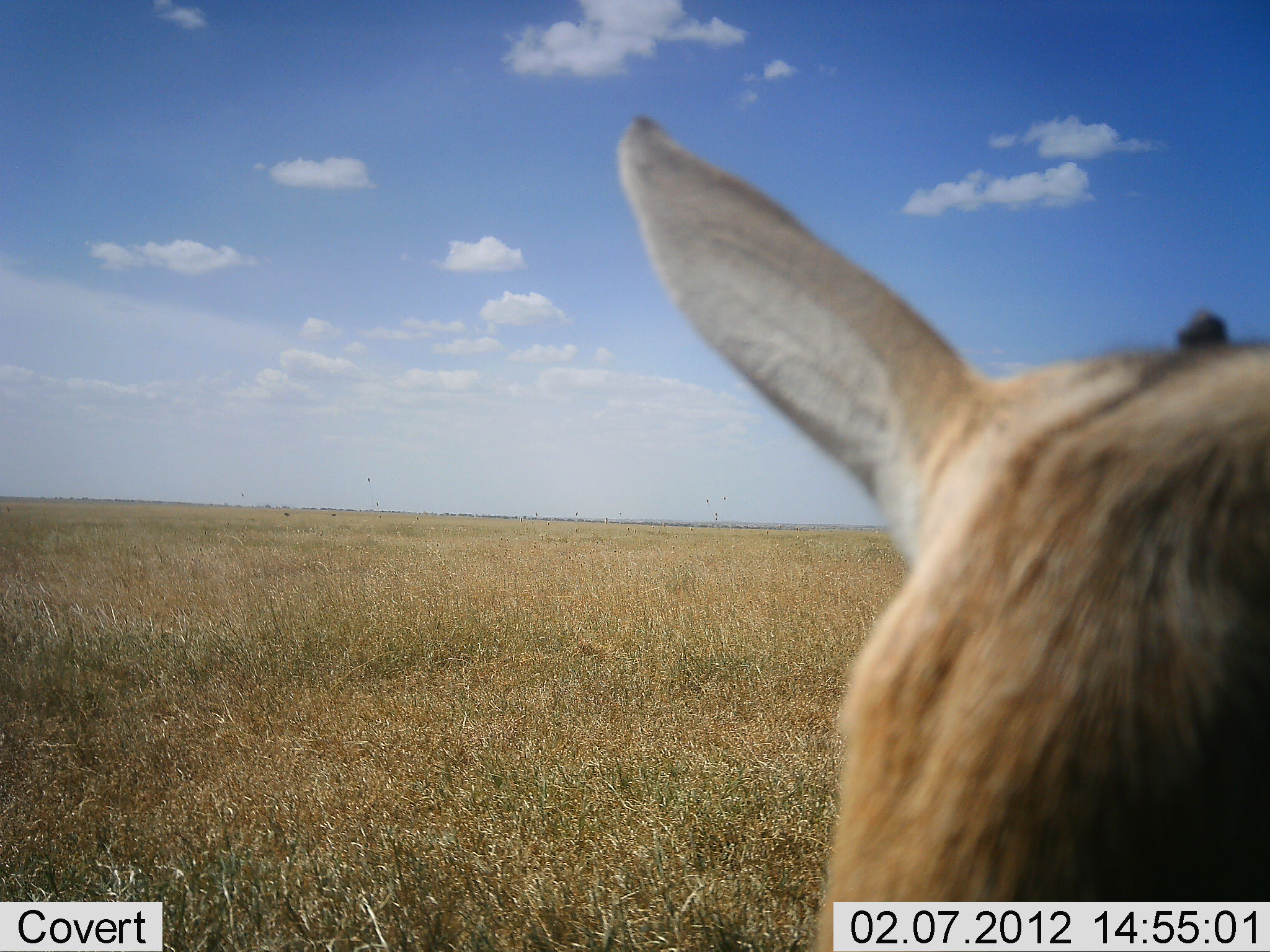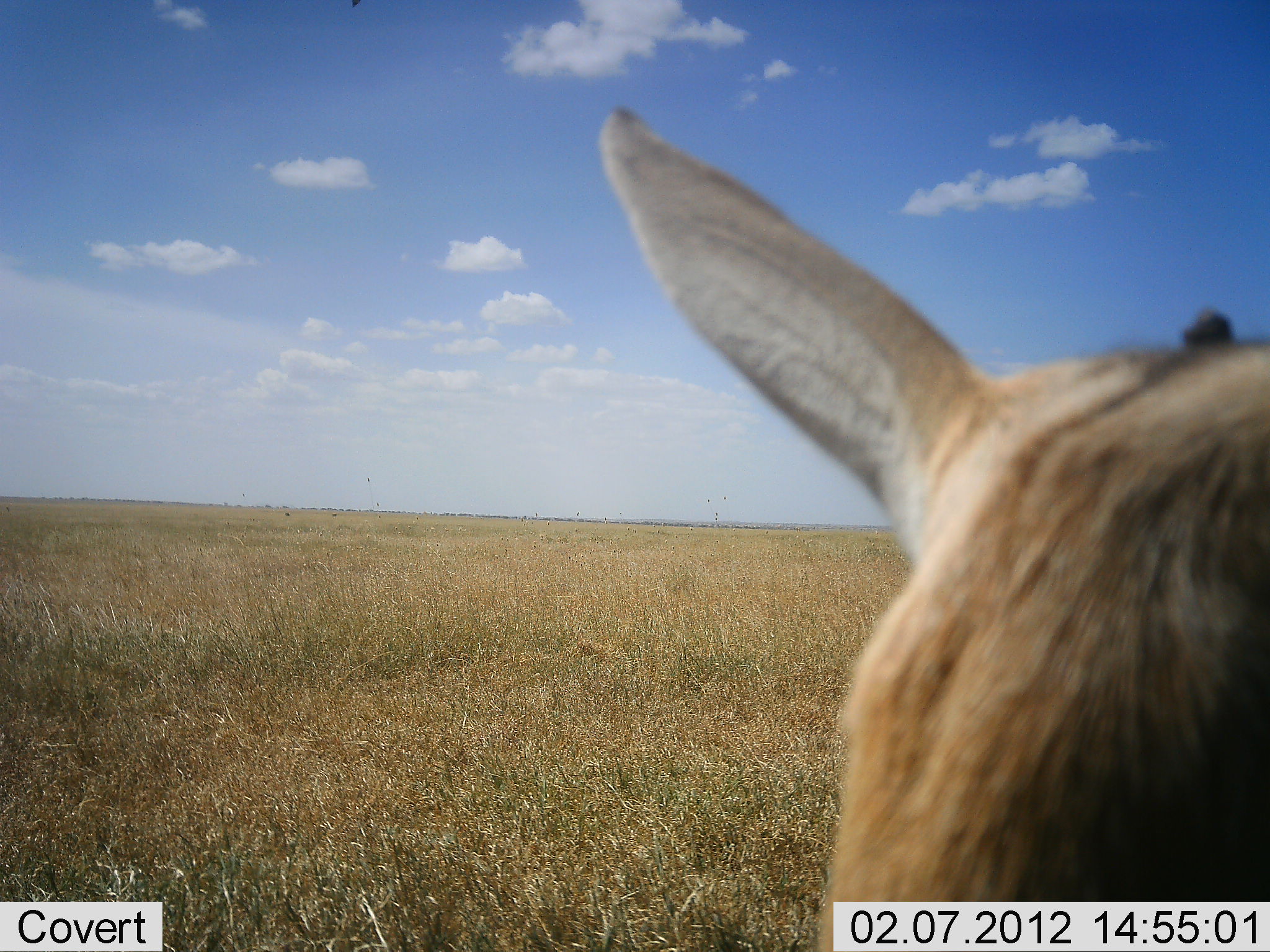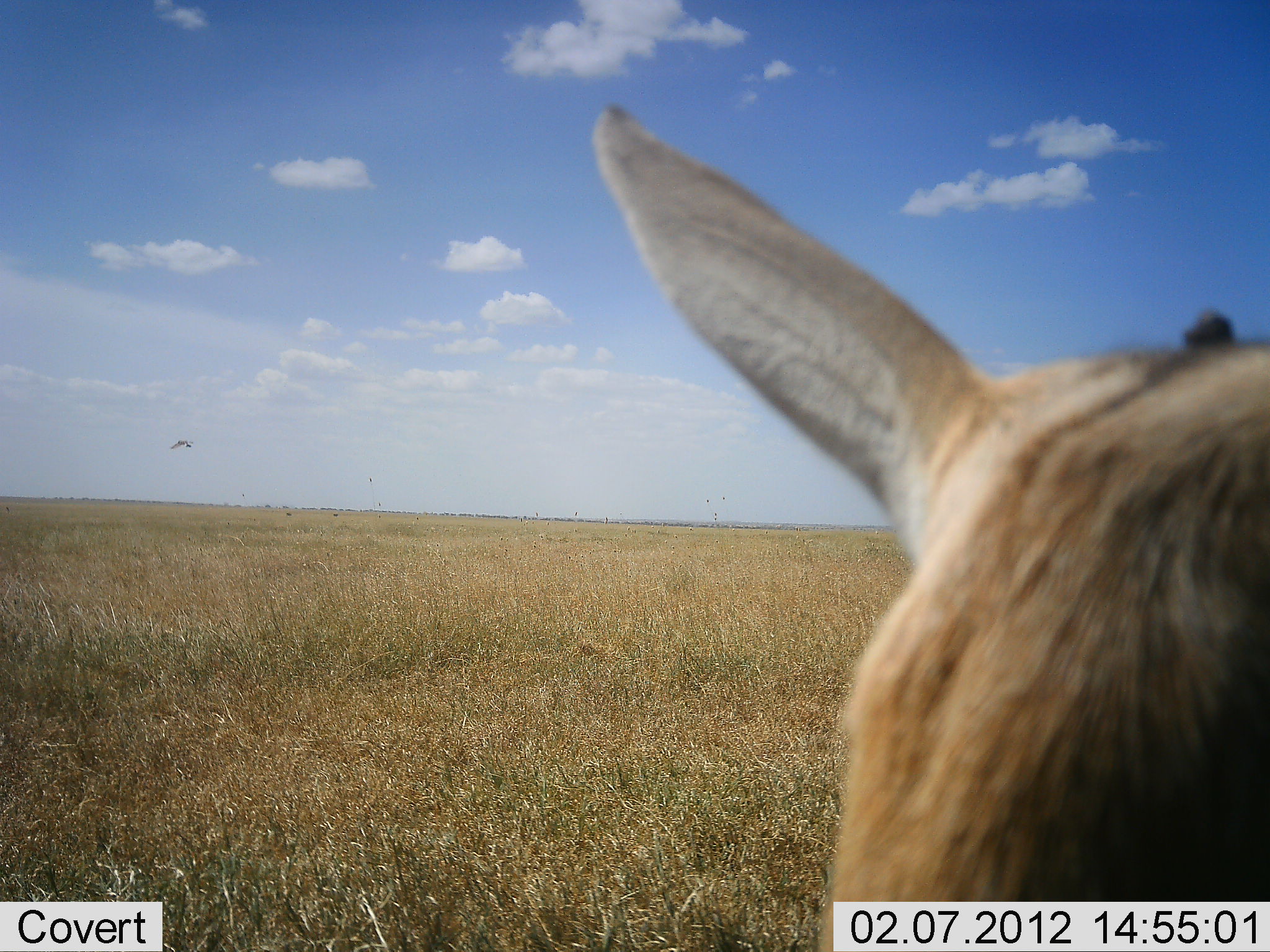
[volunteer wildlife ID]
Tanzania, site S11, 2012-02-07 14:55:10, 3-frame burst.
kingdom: Animalia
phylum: Chordata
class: Mammalia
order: Artiodactyla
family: Bovidae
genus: Eudorcas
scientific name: Eudorcas thomsonii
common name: thomson's gazelle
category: gazellethomsons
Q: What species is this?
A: Gazellethomsons (thomson's gazelle) (Eudorcas thomsonii).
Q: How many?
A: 1.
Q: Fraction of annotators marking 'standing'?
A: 89%.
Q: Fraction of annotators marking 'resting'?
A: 11%.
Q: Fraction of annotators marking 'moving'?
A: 0%.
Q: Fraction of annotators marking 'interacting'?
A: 0%.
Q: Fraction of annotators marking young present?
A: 0%.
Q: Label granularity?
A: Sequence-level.